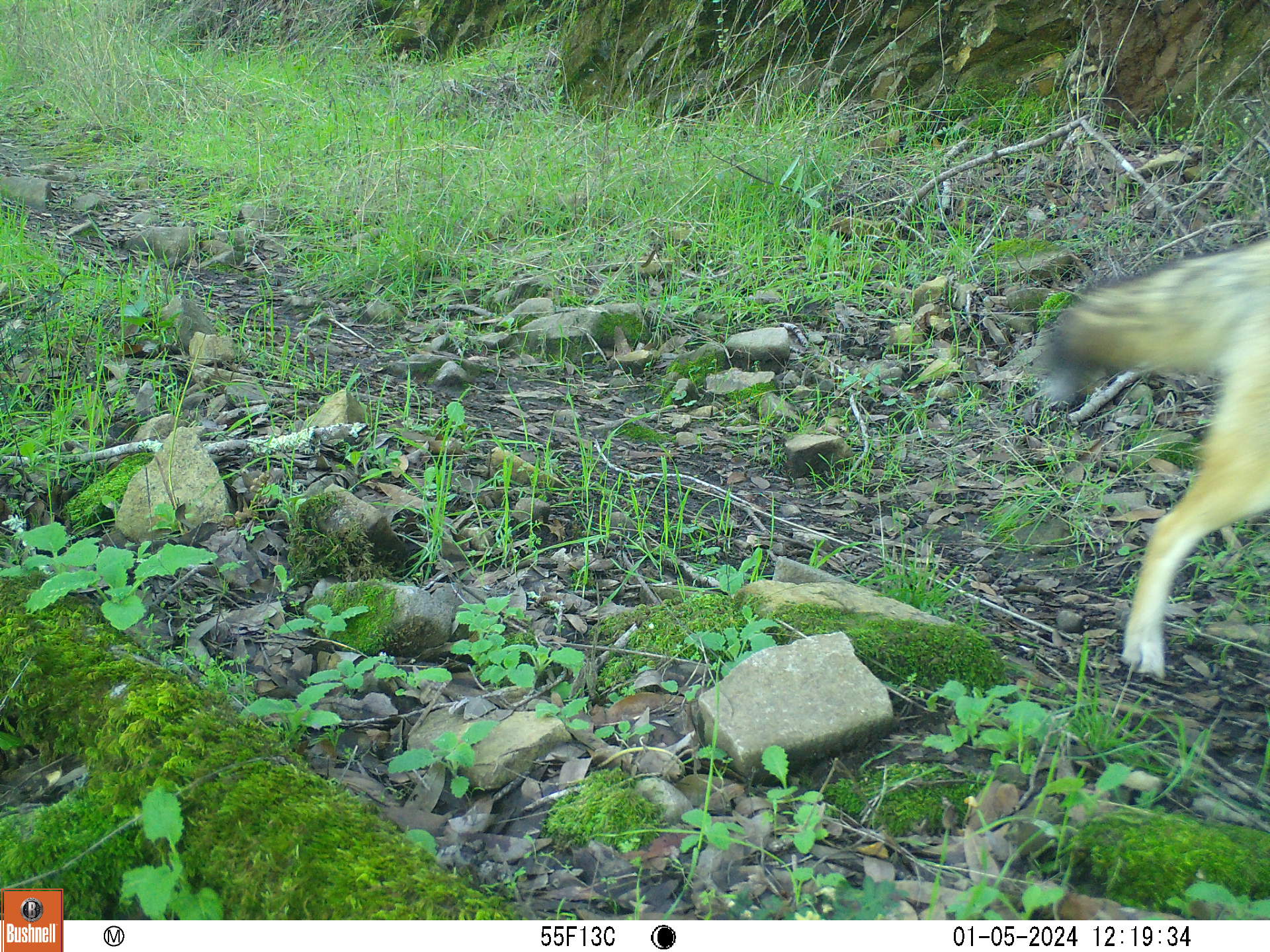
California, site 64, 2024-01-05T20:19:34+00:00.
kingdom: Animalia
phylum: Chordata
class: Mammalia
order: Carnivora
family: Canidae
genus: Canis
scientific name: Canis latrans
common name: coyote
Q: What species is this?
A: Coyote (Canis latrans).